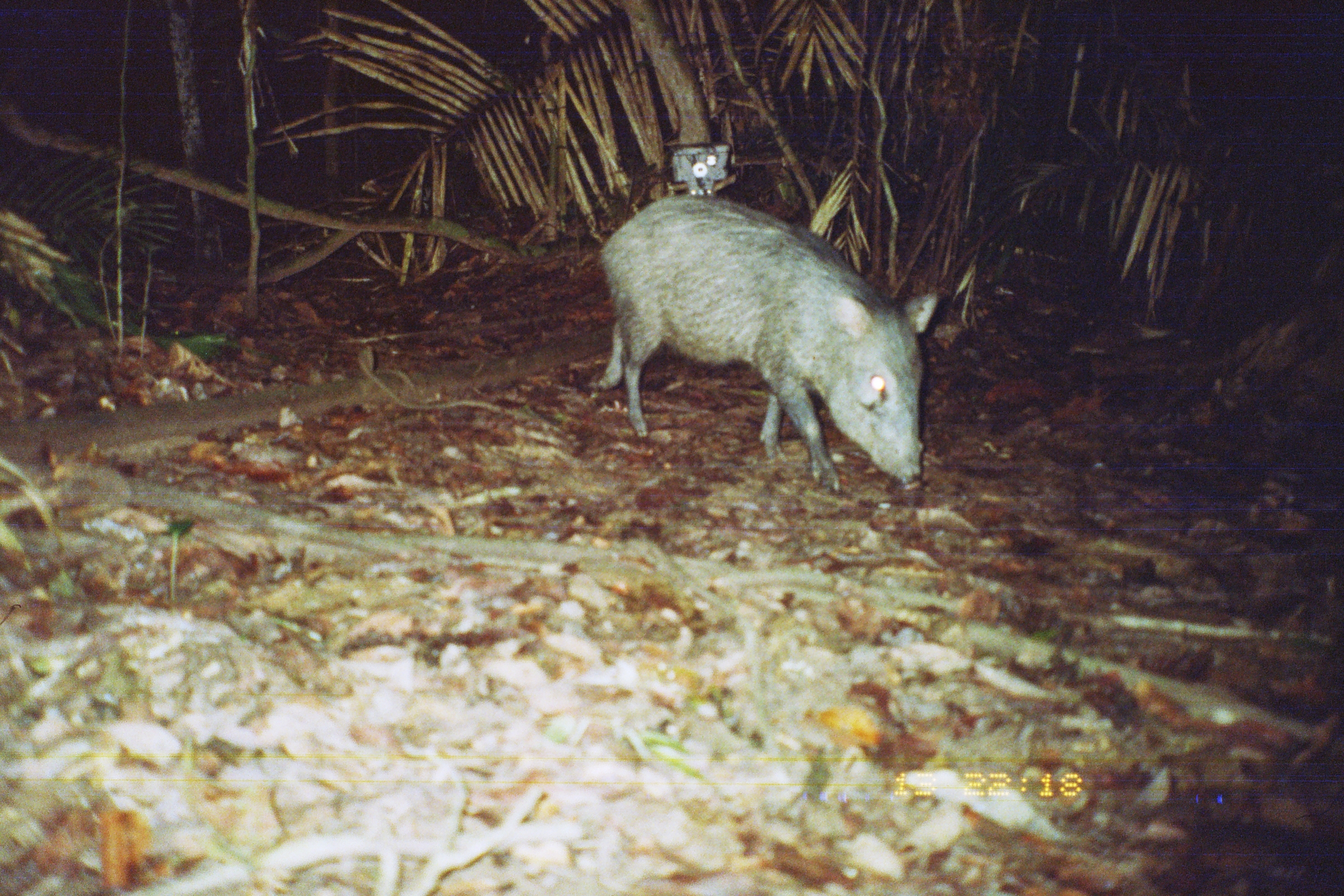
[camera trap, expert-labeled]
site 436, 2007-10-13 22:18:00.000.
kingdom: Animalia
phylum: Chordata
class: Mammalia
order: Artiodactyla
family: Tayassuidae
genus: Pecari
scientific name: Pecari tajacu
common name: collared peccary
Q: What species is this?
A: Pecari tajacu (collared peccary).